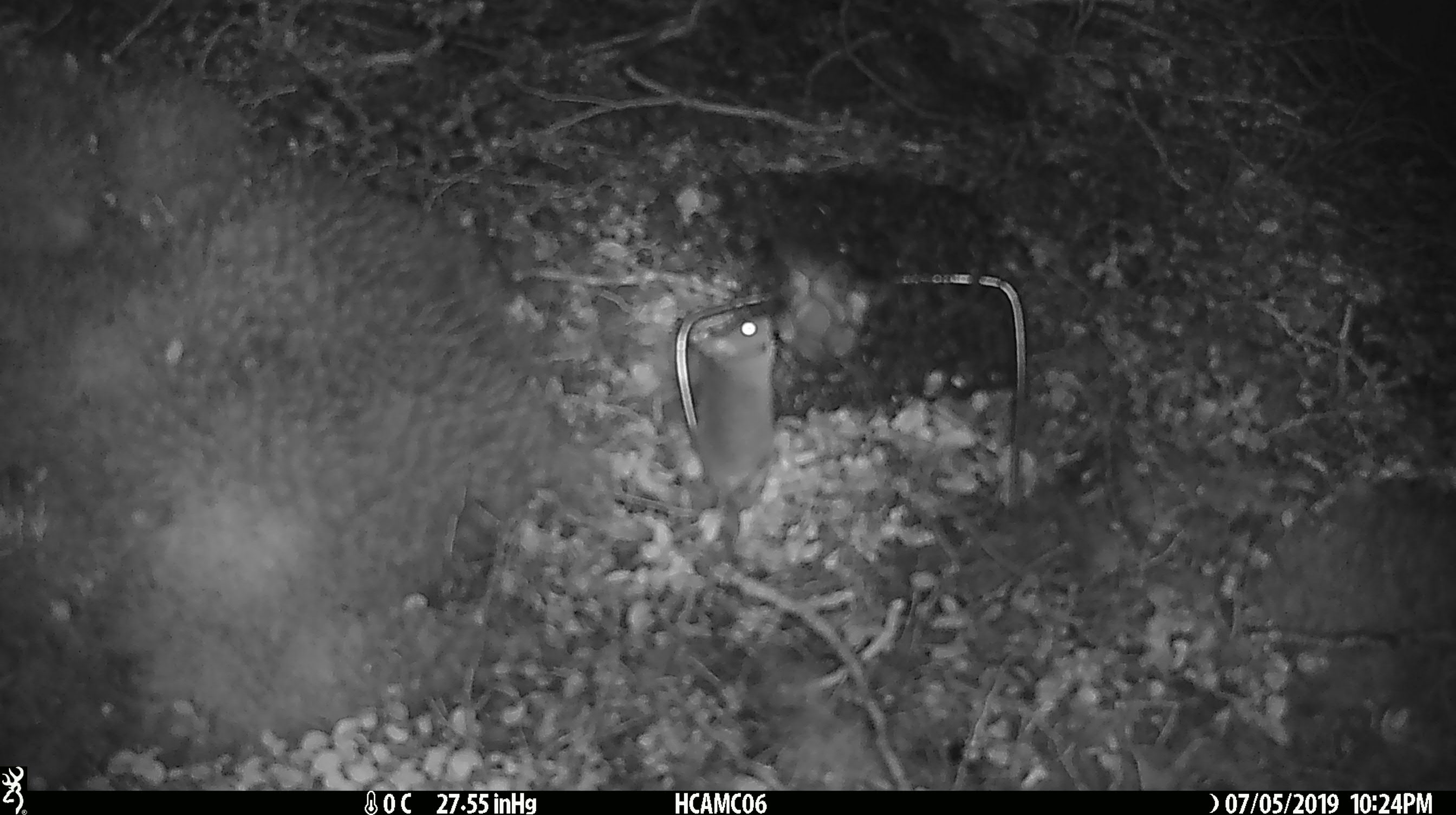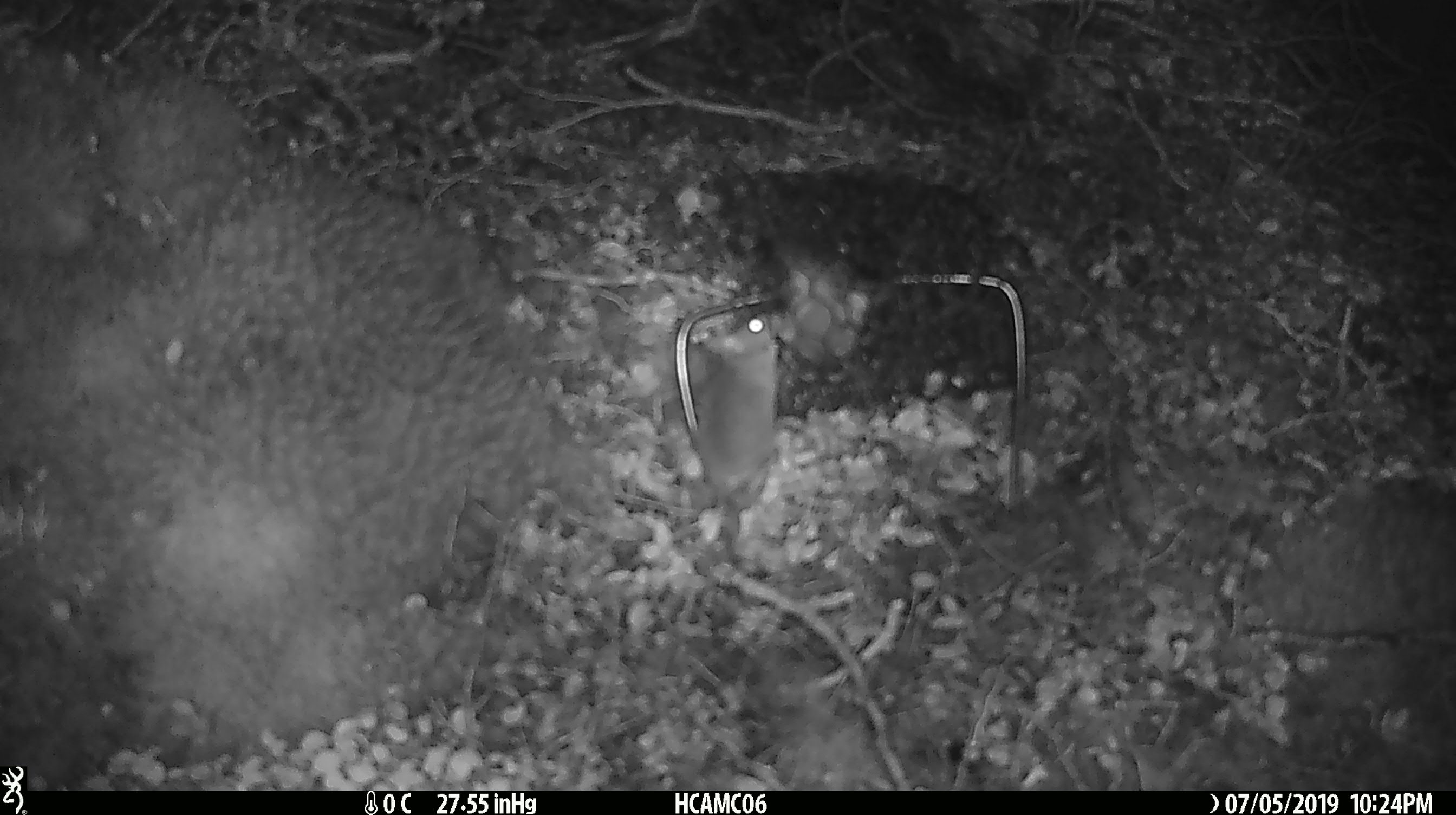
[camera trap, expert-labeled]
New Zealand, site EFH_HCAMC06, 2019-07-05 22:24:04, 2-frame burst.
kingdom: Animalia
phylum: Chordata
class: Mammalia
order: Rodentia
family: Muridae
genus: Mus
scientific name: Mus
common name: mouse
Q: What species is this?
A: Mouse (Mus).